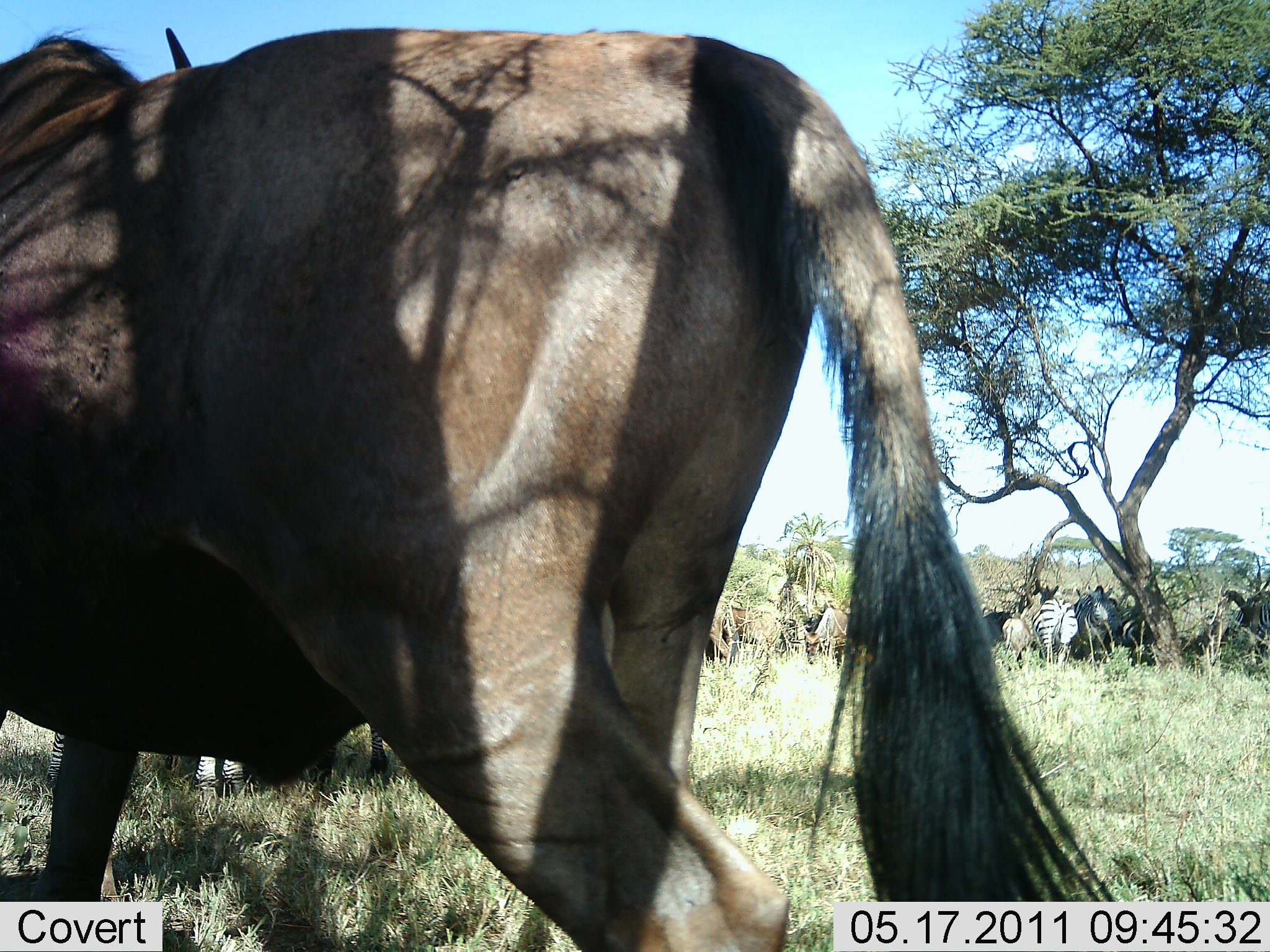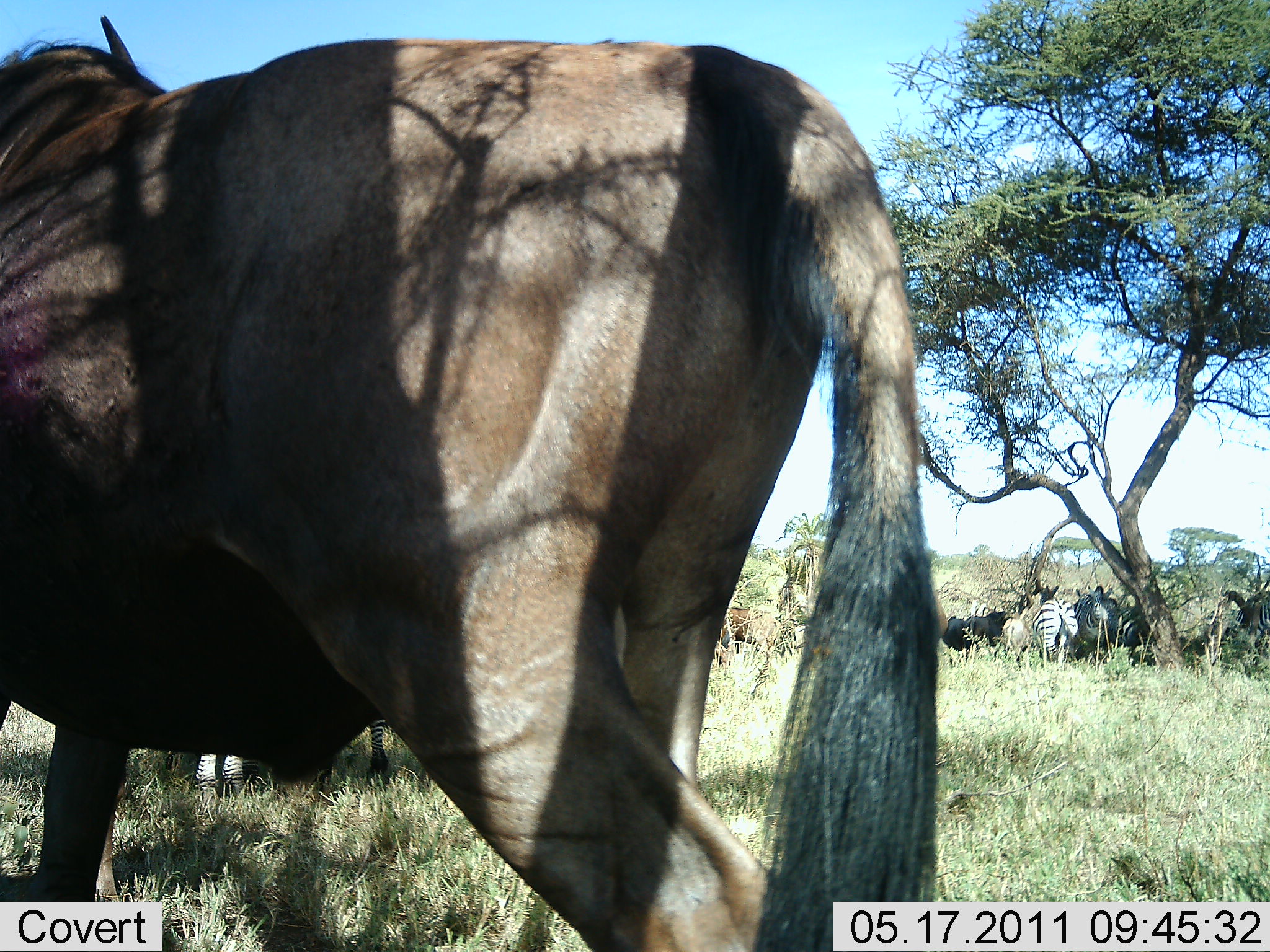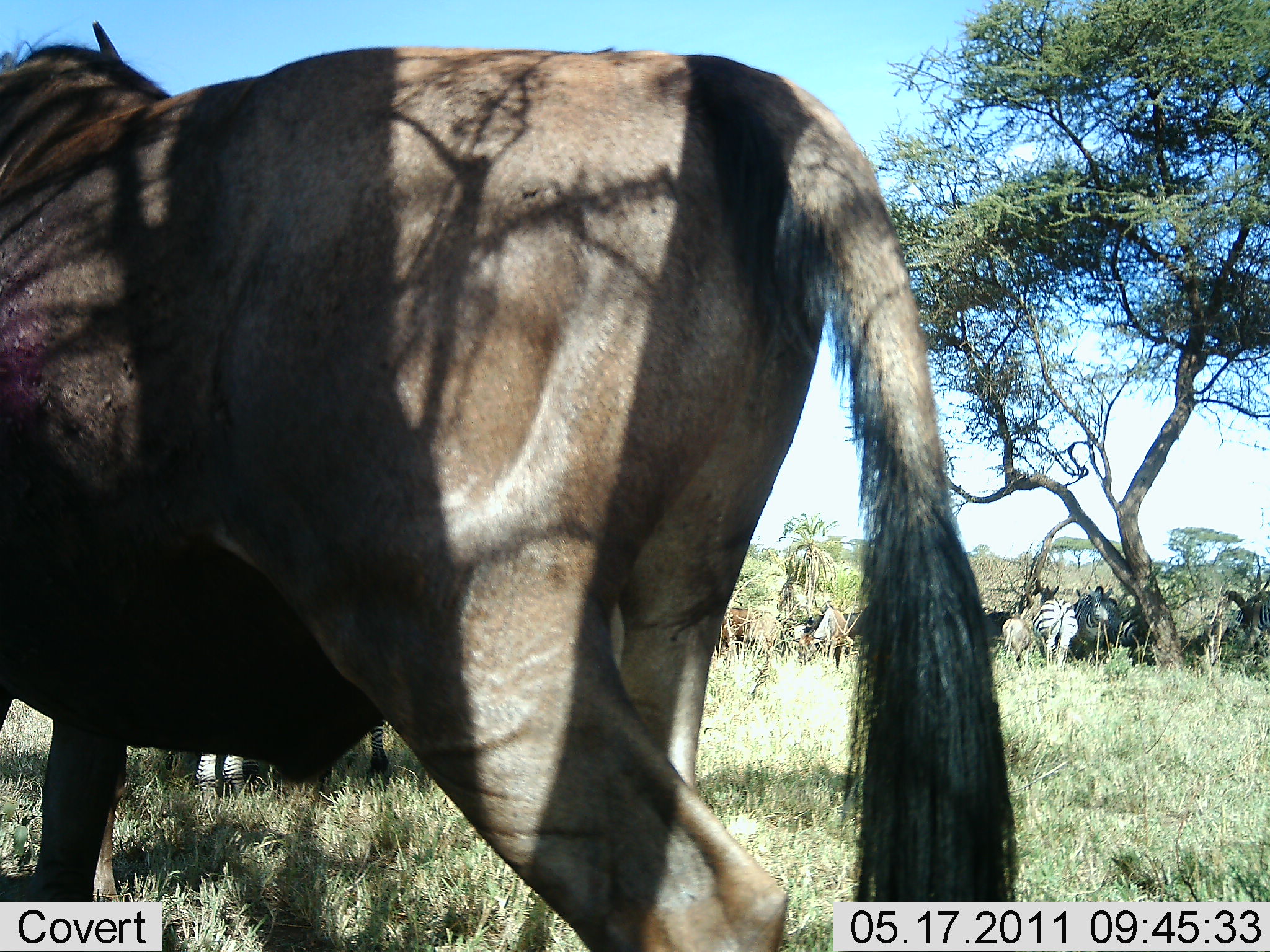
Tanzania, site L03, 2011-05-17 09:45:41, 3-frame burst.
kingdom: Animalia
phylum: Chordata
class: Mammalia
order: Artiodactyla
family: Bovidae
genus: Connochaetes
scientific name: Connochaetes taurinus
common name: blue wildebeest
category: wildebeest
Wildebeest (blue wildebeest) (Connochaetes taurinus), count 3. Behavior (volunteer vote fractions): standing 71%, resting 7%, moving 29%, interacting 0%. Young present (vote fraction): 0%. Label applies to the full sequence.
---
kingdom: Animalia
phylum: Chordata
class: Mammalia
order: Perissodactyla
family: Equidae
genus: Equus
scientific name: Equus quagga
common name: plains zebra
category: zebra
Zebra (plains zebra) (Equus quagga), count 2. Behavior (volunteer vote fractions): standing 100%, resting 0%, moving 0%, interacting 0%. Young present (vote fraction): 0%. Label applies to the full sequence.